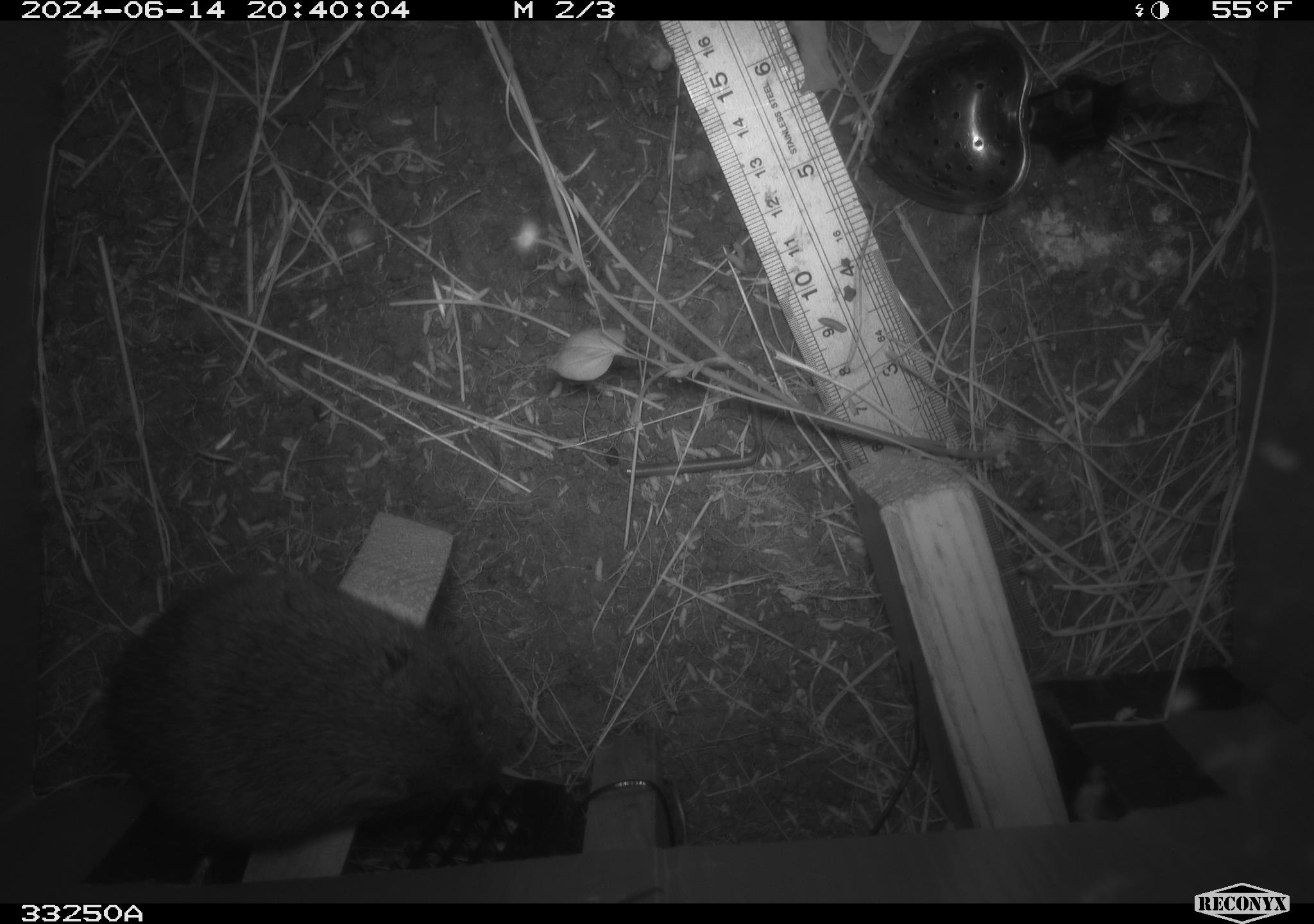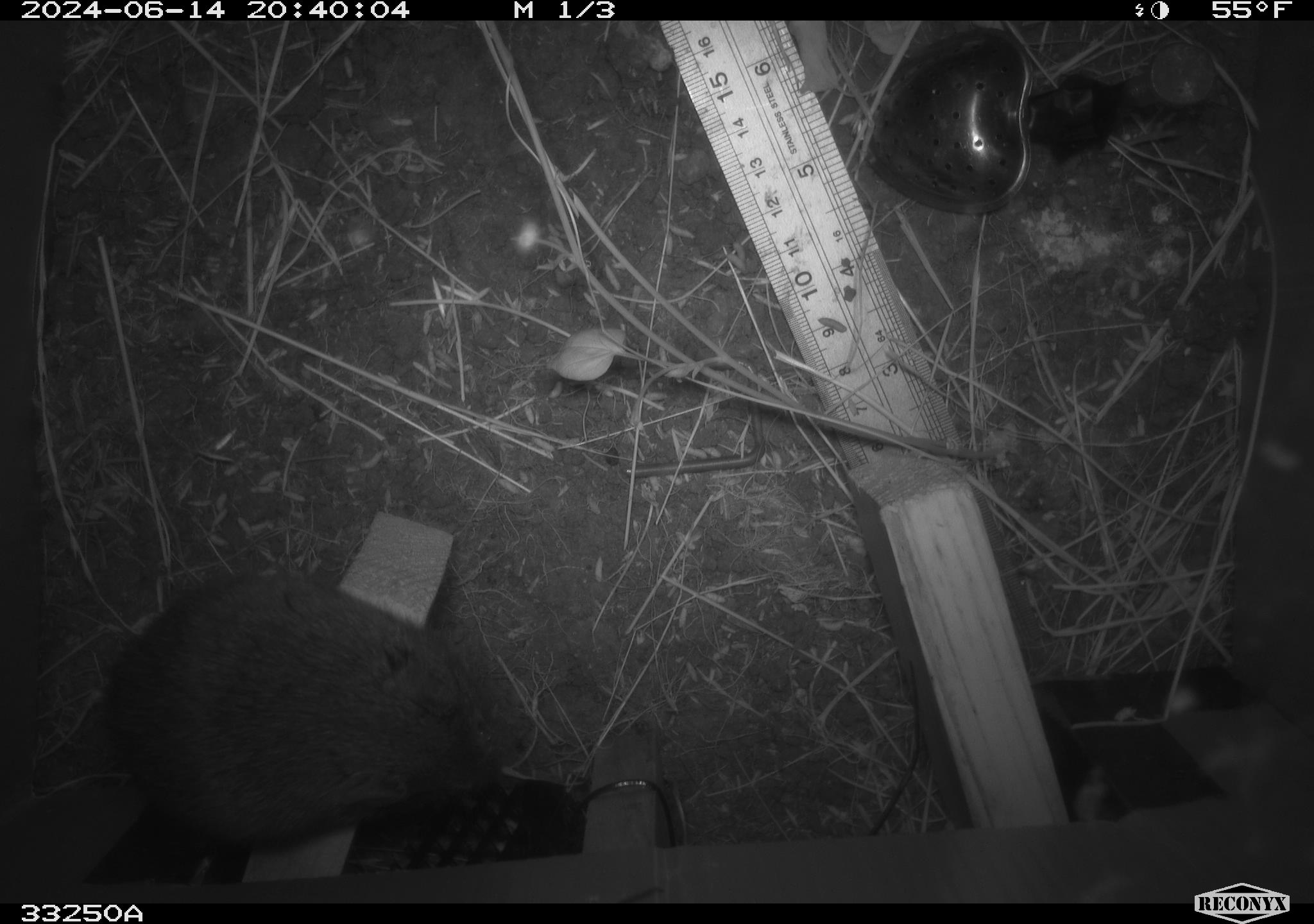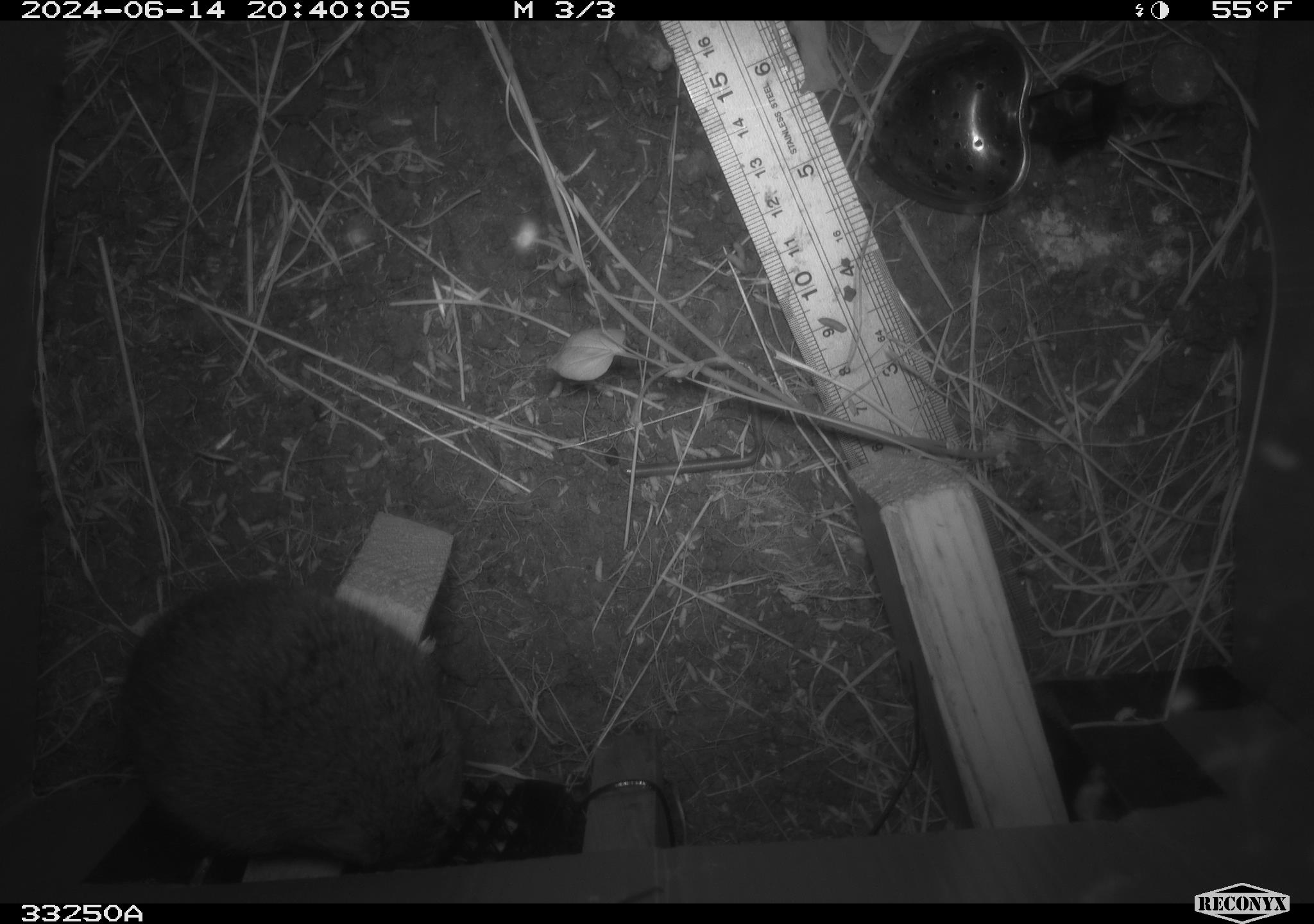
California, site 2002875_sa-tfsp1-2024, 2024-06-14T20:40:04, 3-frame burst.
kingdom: Animalia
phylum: Chordata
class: Mammalia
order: Rodentia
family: Cricetidae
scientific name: Arvicolinae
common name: voles, lemmings, and muskrats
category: arvicolinae subfamily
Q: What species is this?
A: Arvicolinae subfamily (voles, lemmings, and muskrats) (Arvicolinae).